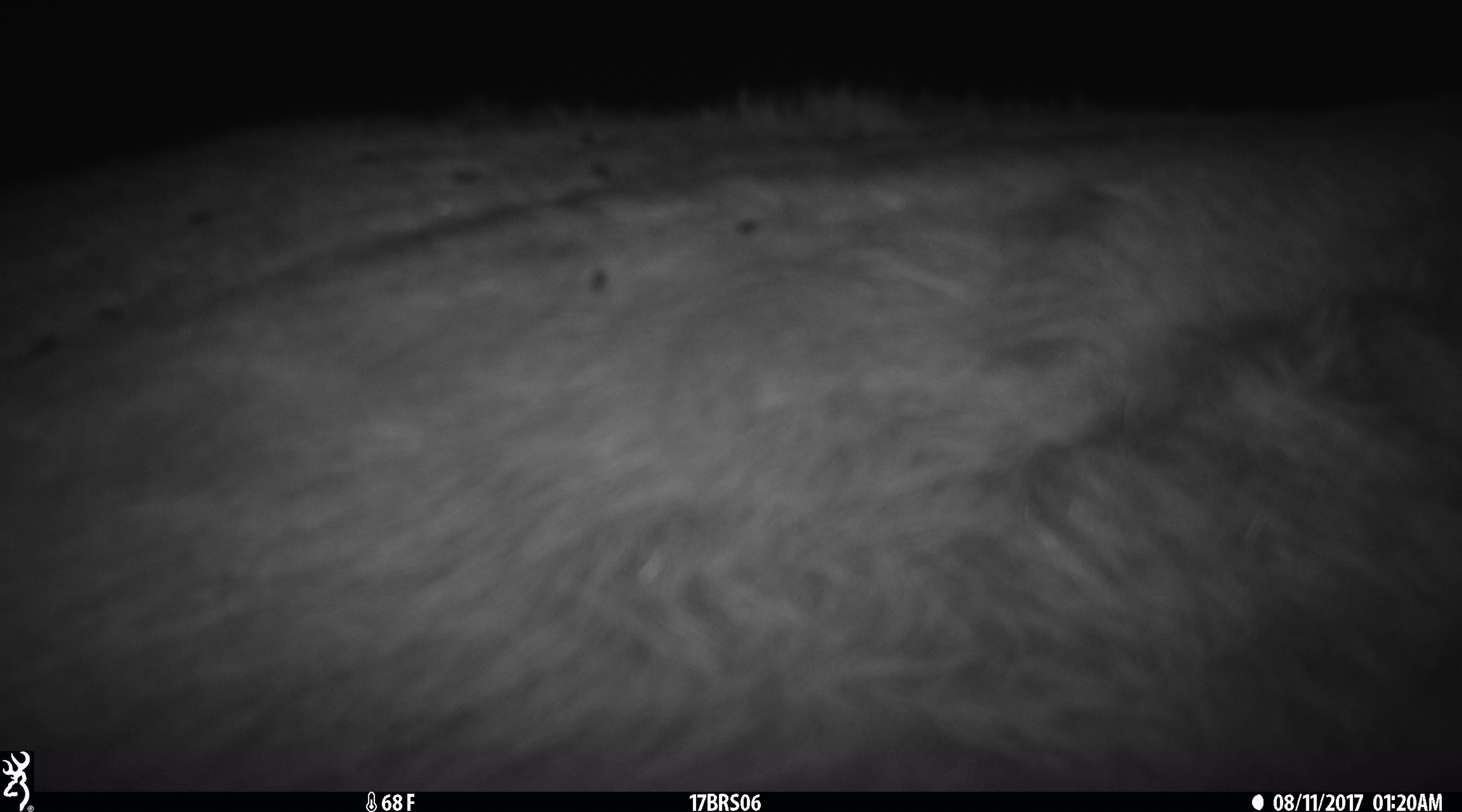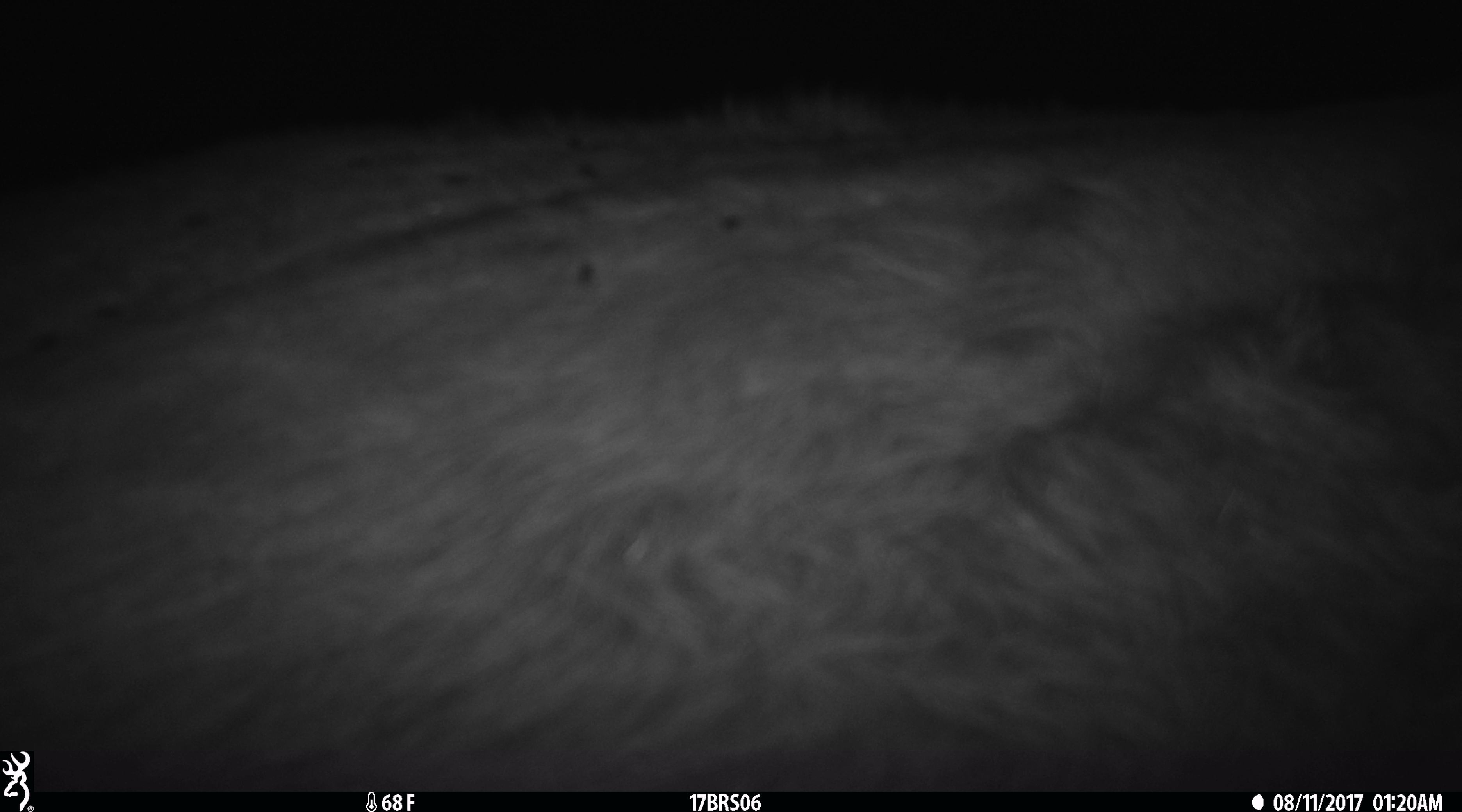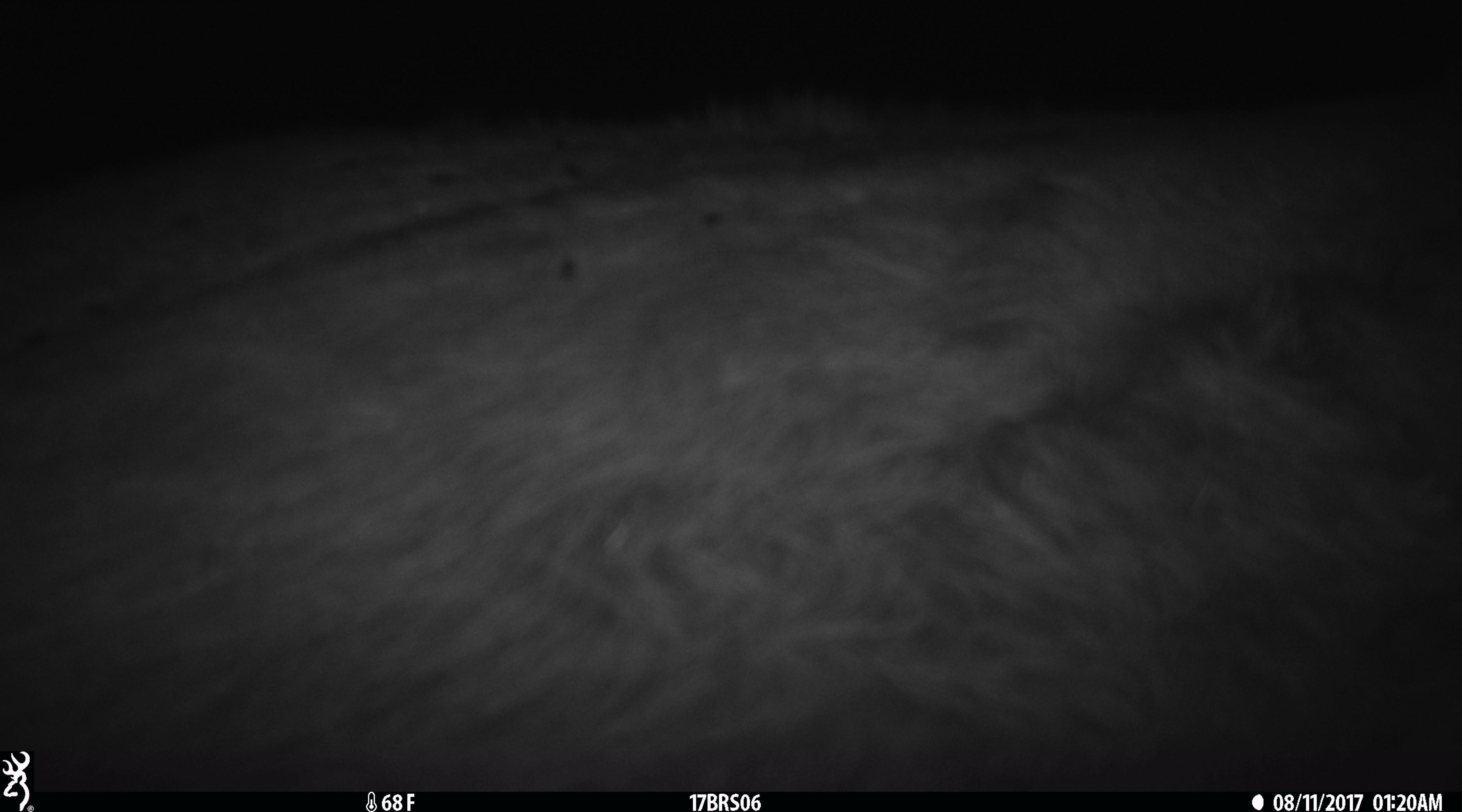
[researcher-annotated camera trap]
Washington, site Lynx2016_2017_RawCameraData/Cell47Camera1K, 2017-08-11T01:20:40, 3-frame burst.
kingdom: Animalia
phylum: Chordata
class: Mammalia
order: Artiodactyla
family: Bovidae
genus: Bos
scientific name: Bos taurus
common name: domestic cattle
Domestic cattle (Bos taurus). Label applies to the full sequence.